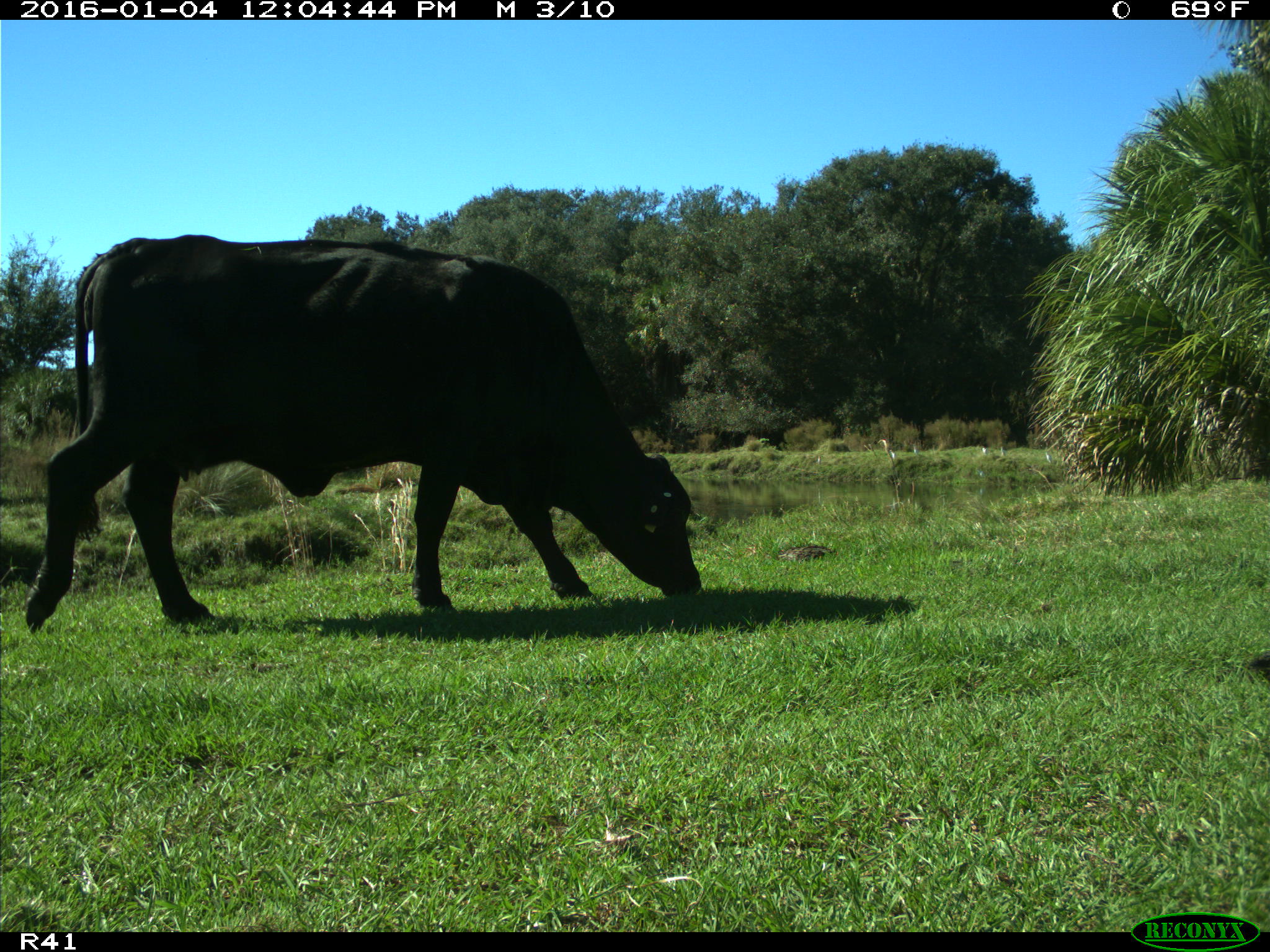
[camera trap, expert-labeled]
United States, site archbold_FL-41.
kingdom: Animalia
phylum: Chordata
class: Mammalia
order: Artiodactyla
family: Bovidae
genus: Bos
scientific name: Bos taurus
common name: domestic cow